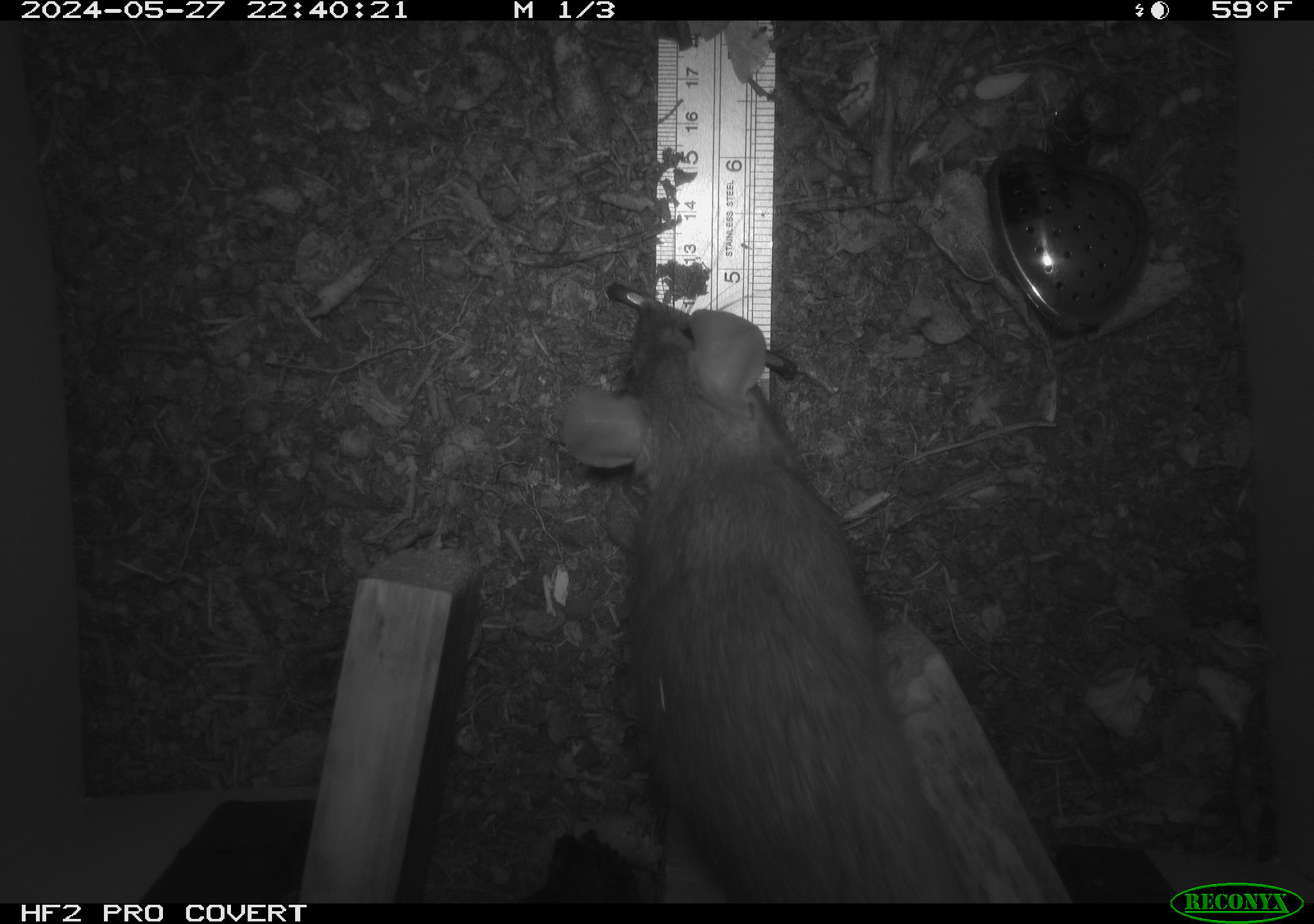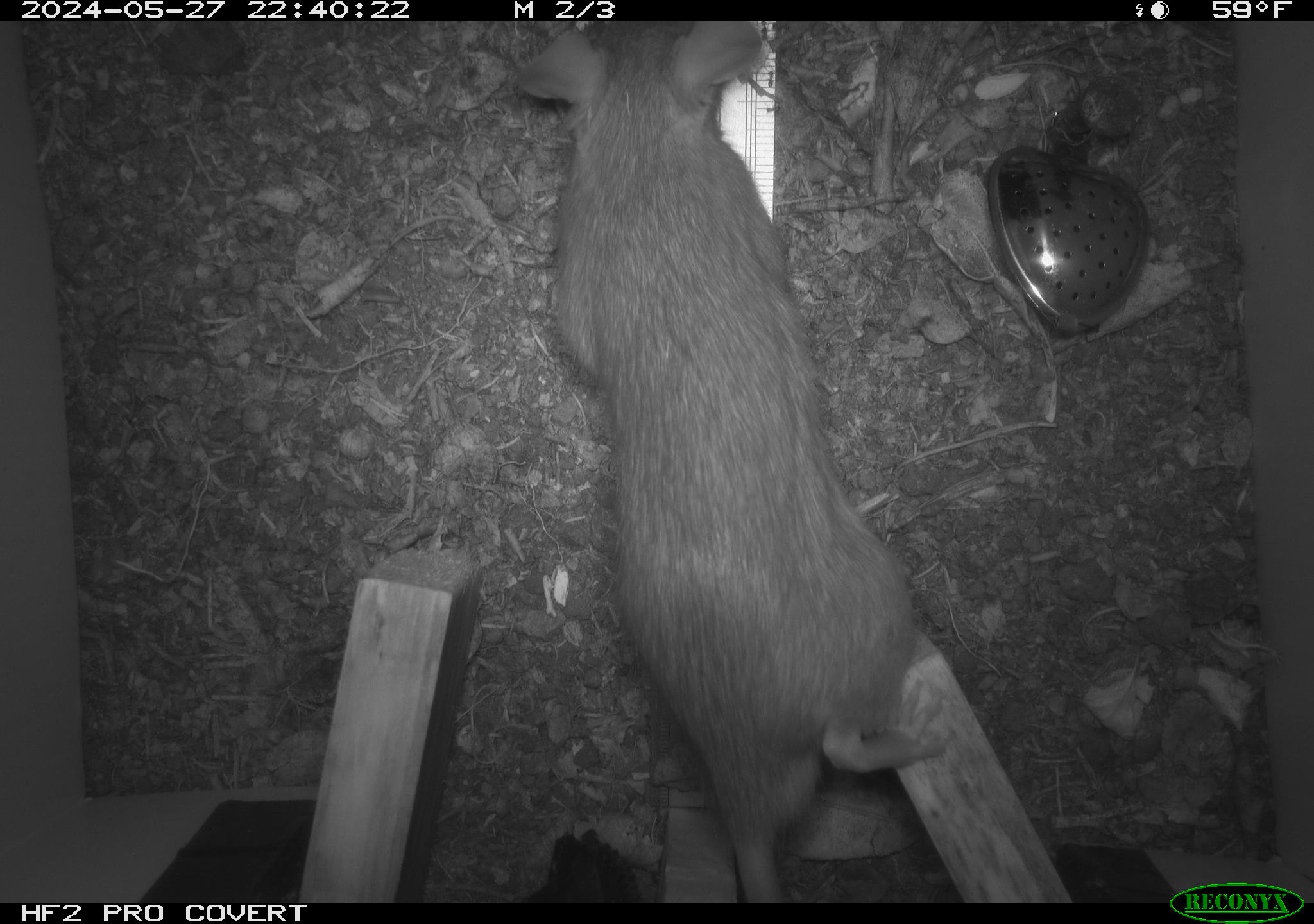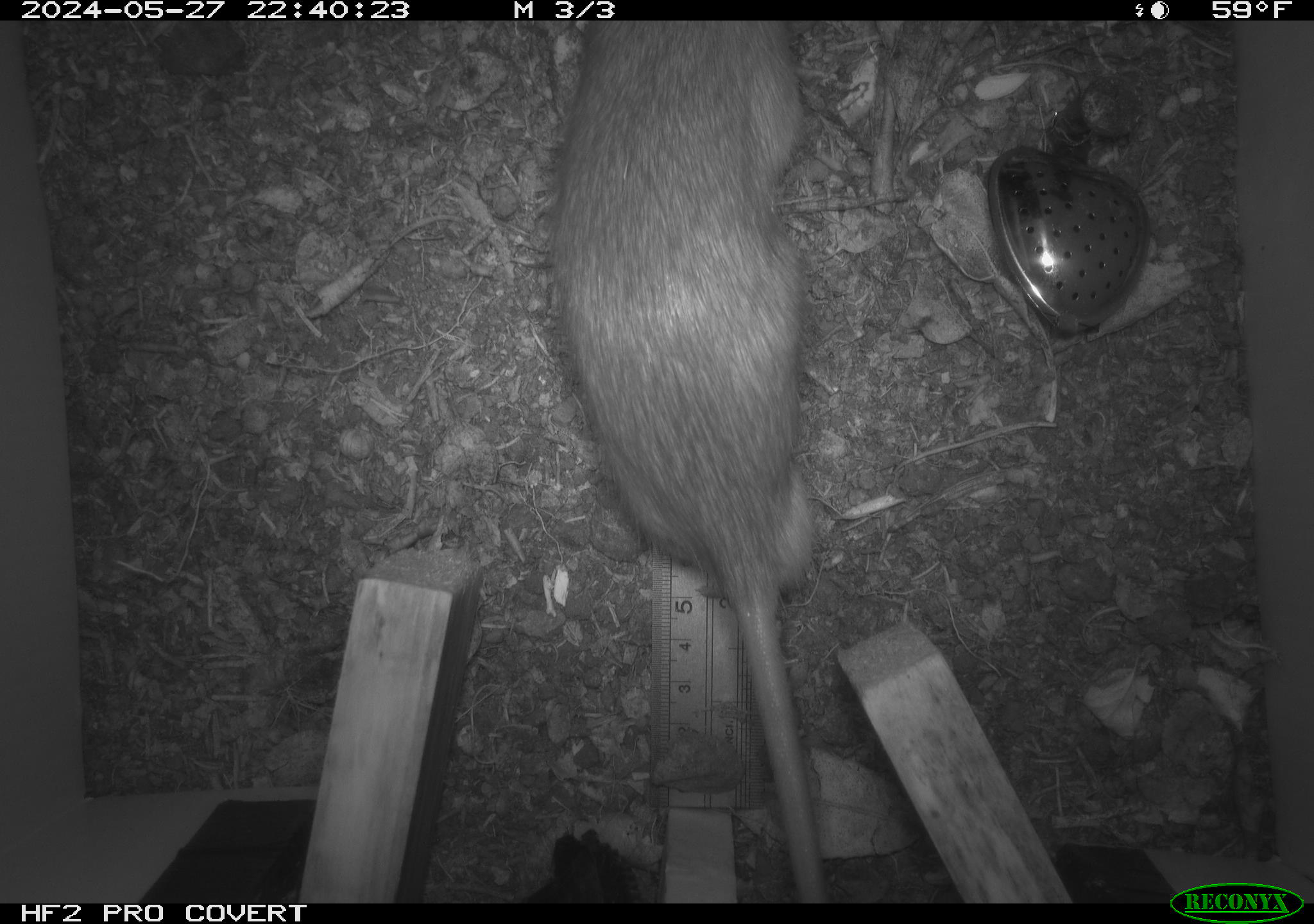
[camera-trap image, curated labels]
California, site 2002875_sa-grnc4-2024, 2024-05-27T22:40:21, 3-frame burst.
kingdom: Animalia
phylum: Chordata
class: Mammalia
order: Rodentia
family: Muridae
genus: Rattus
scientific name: Rattus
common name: rat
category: rattus species